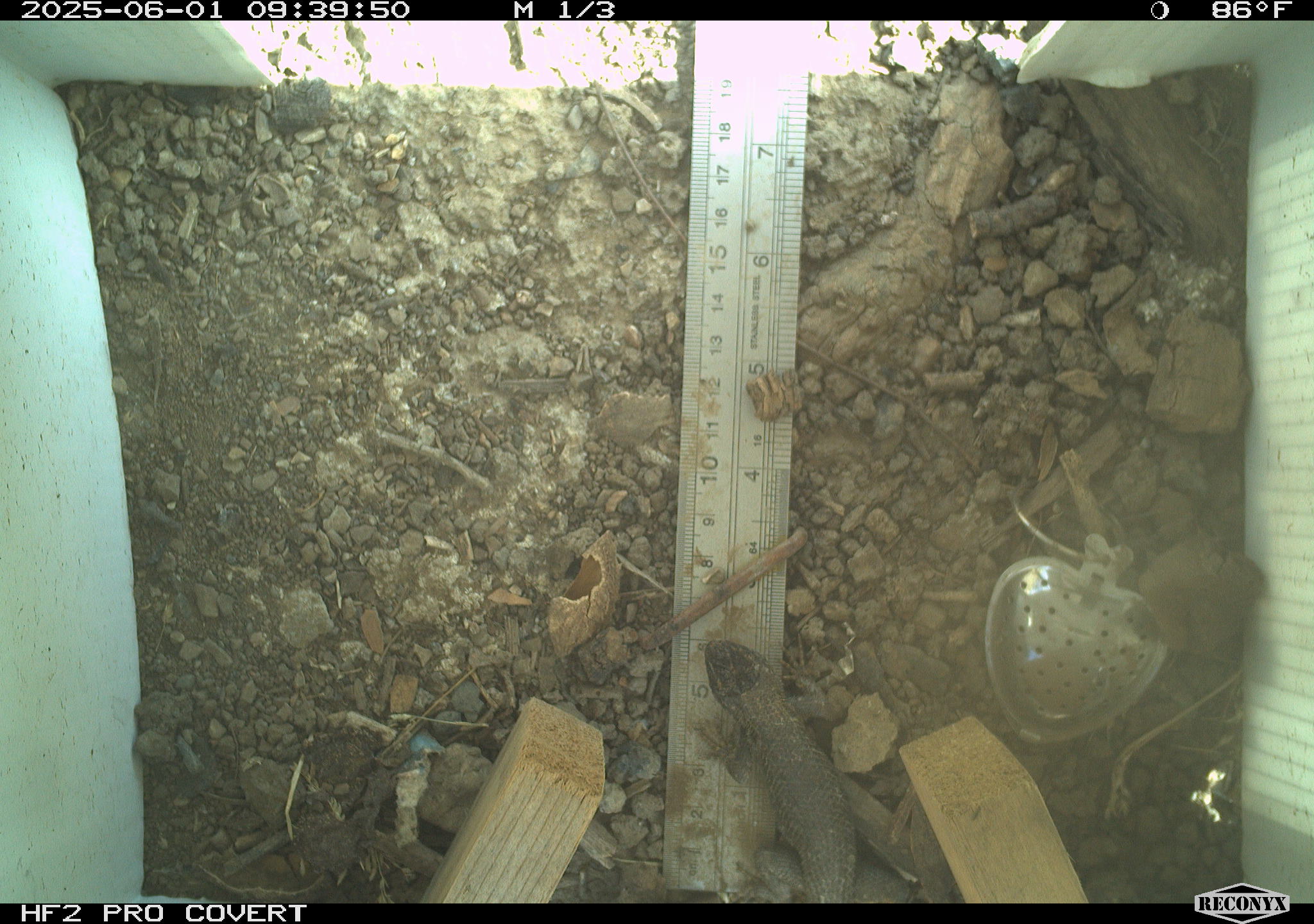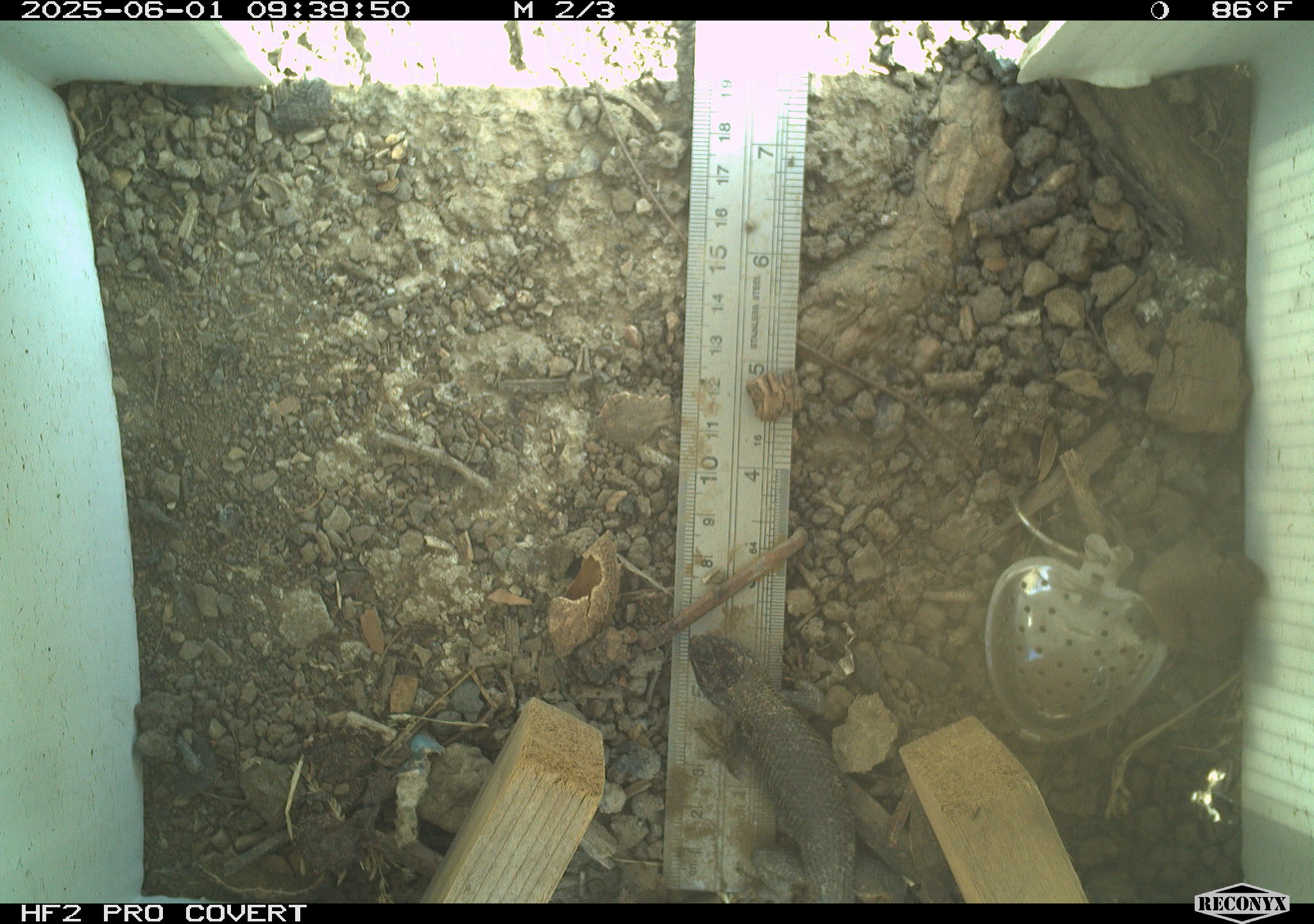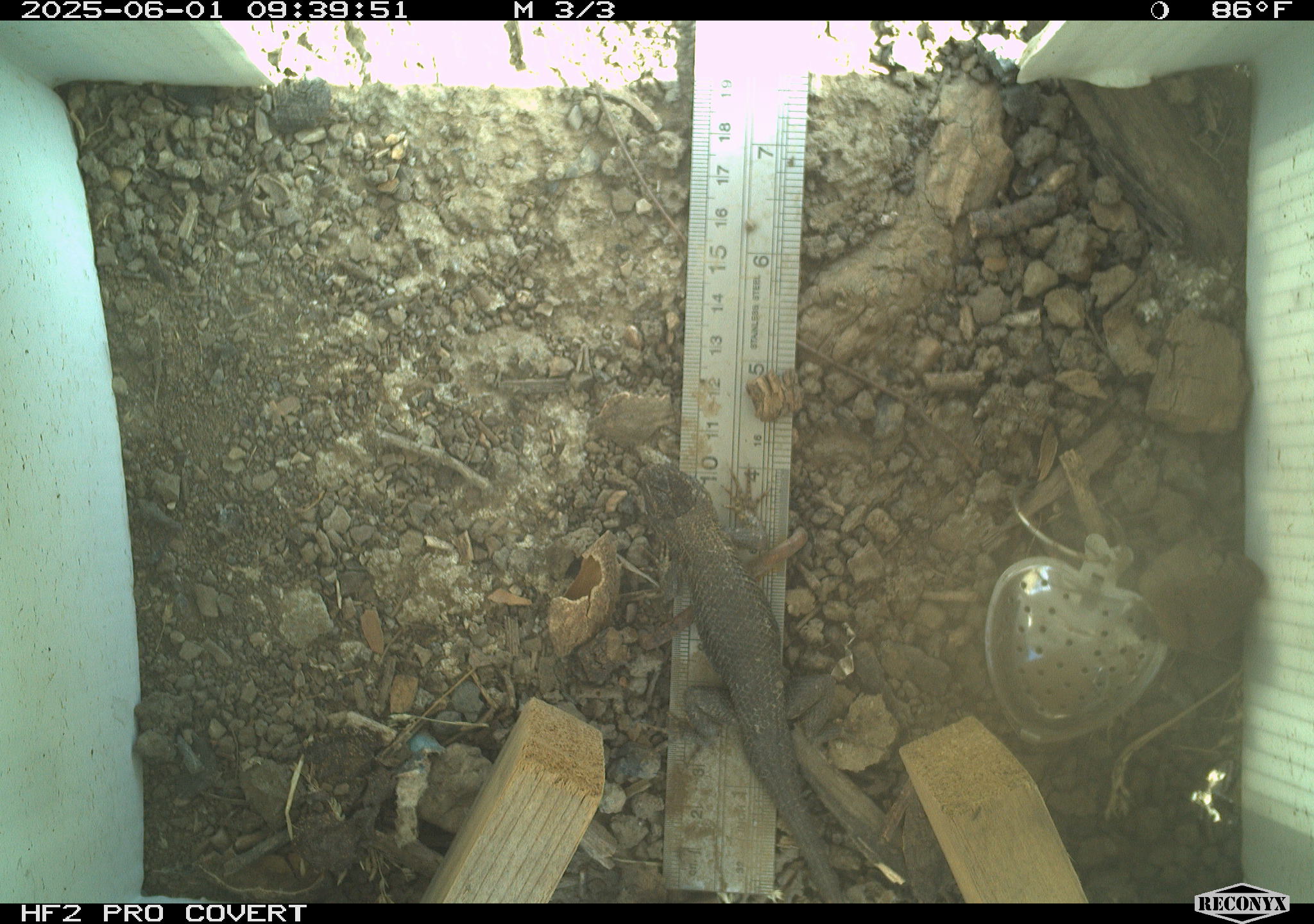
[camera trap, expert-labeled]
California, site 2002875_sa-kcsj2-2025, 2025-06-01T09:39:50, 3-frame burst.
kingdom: Animalia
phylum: Chordata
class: Reptilia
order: Squamata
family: Phrynosomatidae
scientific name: Phrynosomatidae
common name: north american spiny lizards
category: sceloporus/uta species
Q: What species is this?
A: Sceloporus/uta species (north american spiny lizards) (Phrynosomatidae).